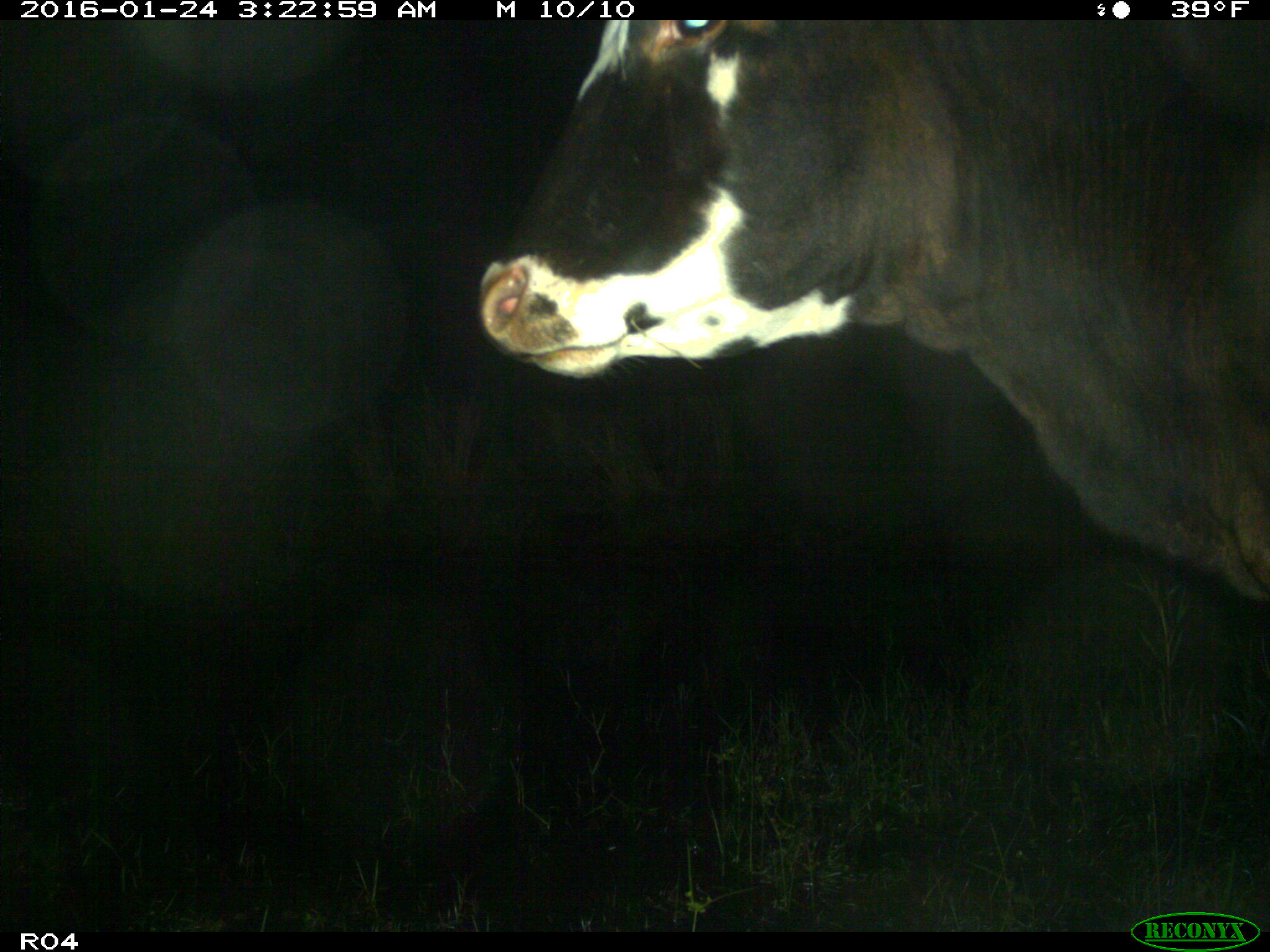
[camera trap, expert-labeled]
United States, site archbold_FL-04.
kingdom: Animalia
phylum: Chordata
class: Mammalia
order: Artiodactyla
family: Bovidae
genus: Bos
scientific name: Bos taurus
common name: domestic cow